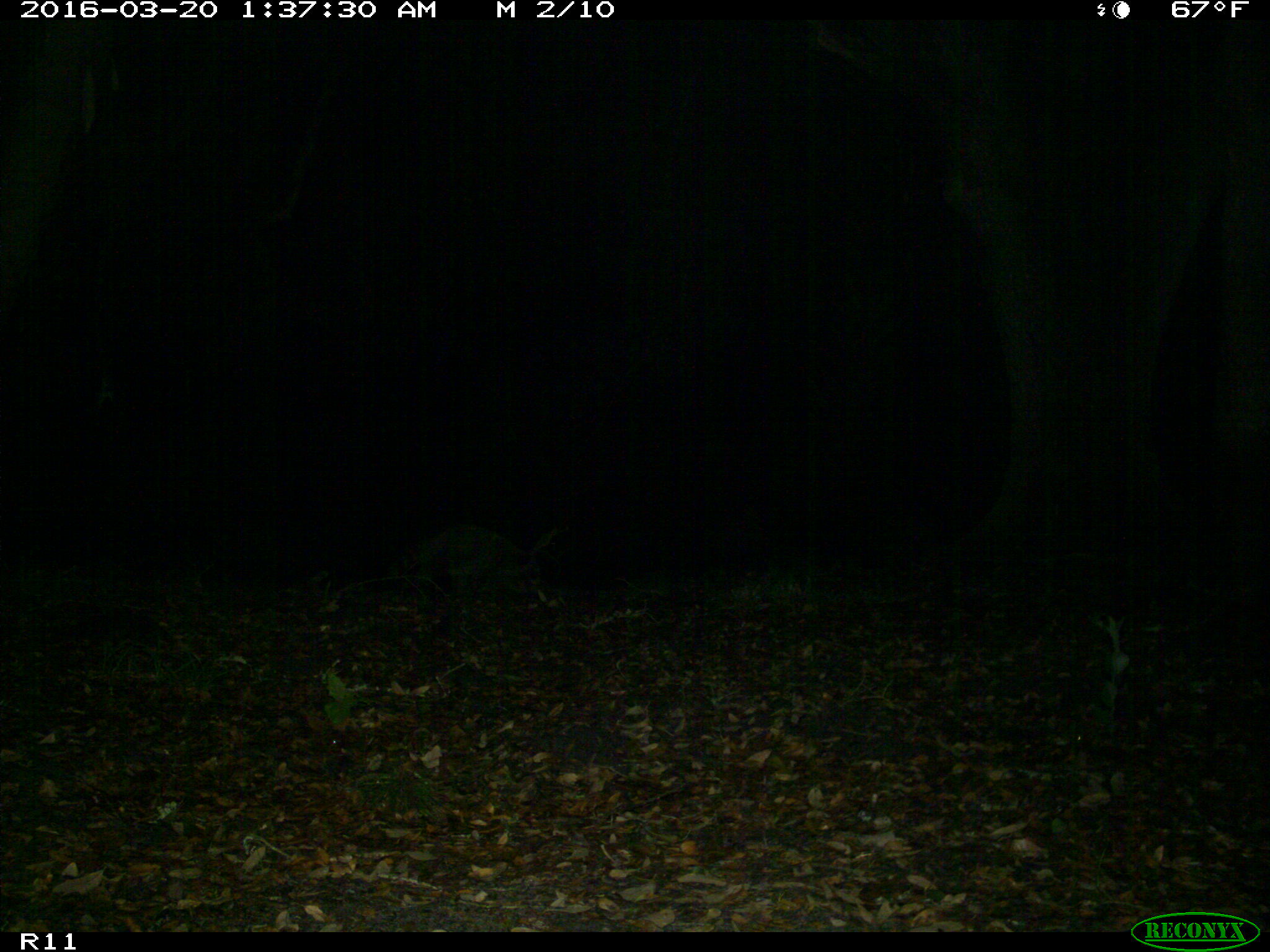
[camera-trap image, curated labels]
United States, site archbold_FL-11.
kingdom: Animalia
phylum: Chordata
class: Mammalia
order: Carnivora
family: Procyonidae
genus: Procyon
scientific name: Procyon lotor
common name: common raccoon